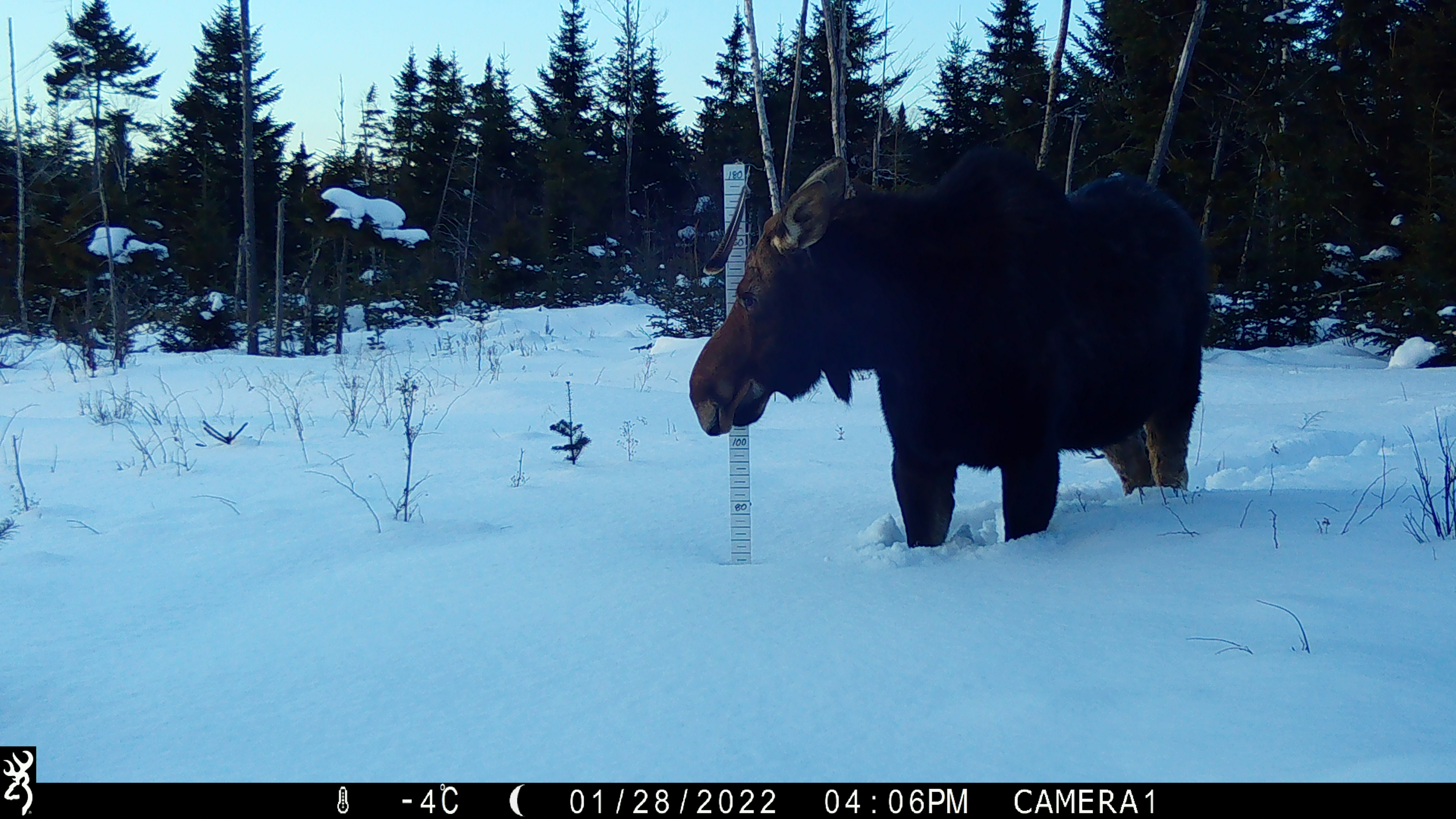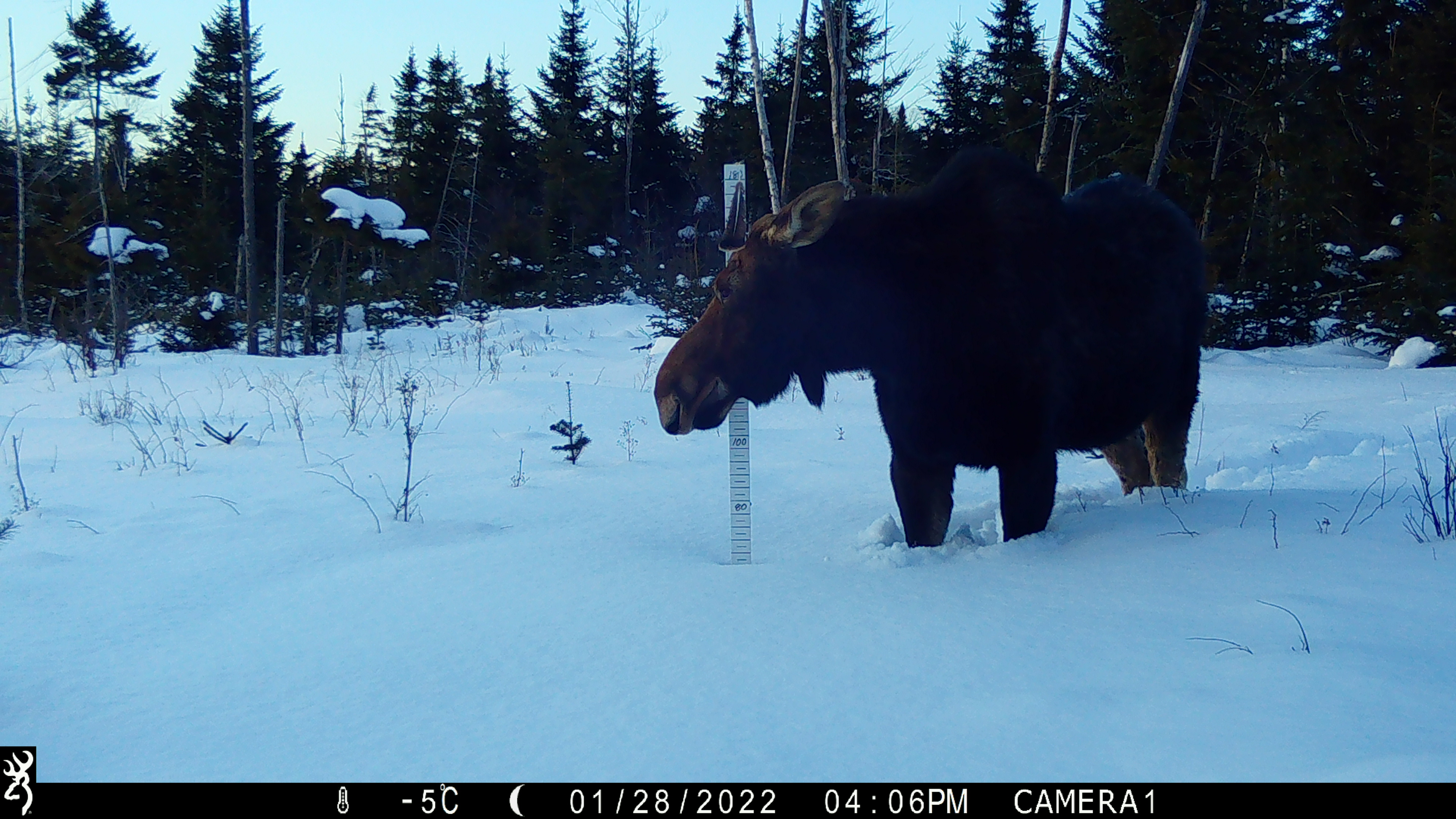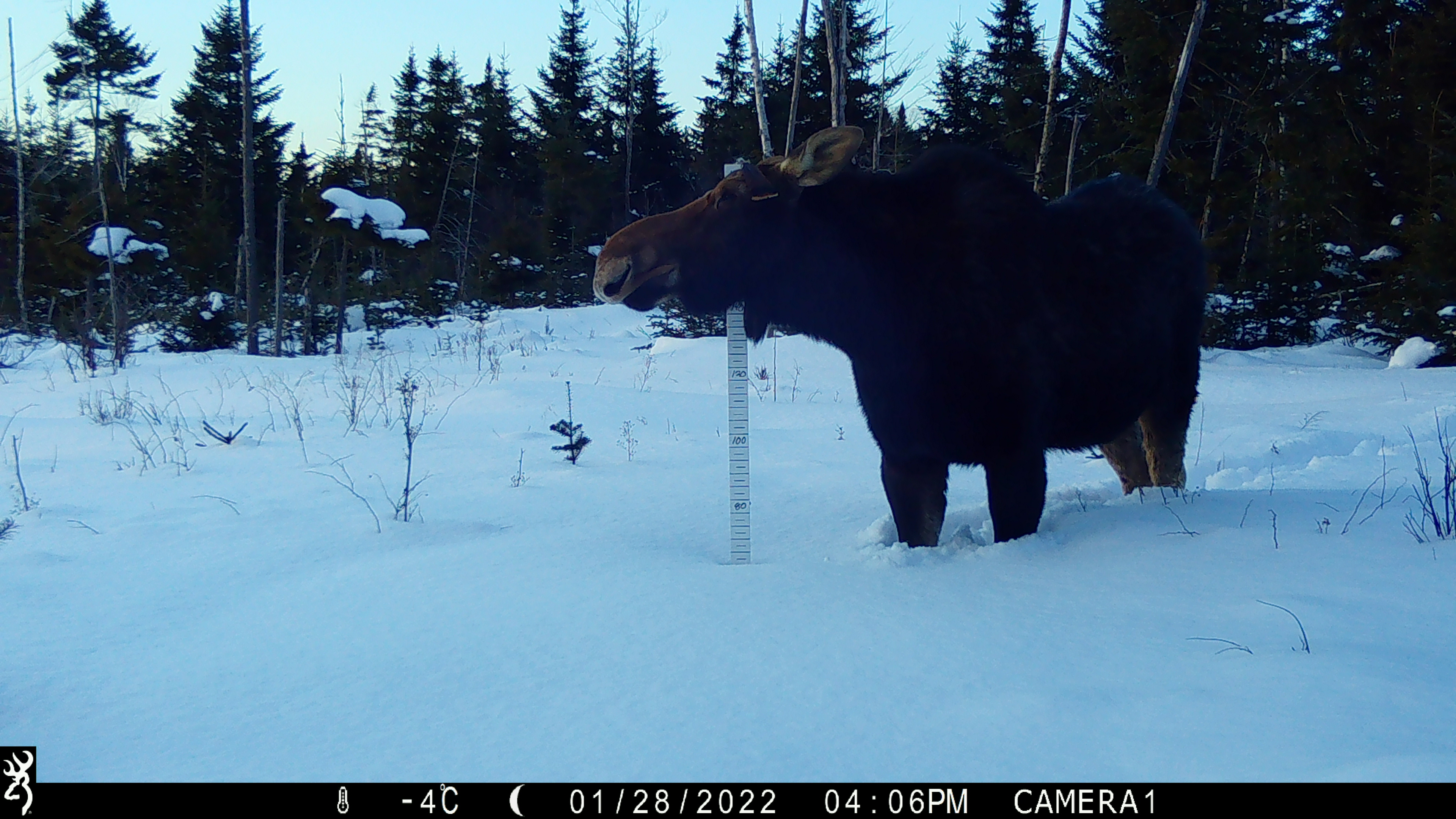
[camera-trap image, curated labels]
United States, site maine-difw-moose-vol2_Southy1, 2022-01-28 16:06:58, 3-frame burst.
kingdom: Animalia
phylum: Chordata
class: Mammalia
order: Artiodactyla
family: Cervidae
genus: Alces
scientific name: Alces alces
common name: moose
Moose (Alces alces).